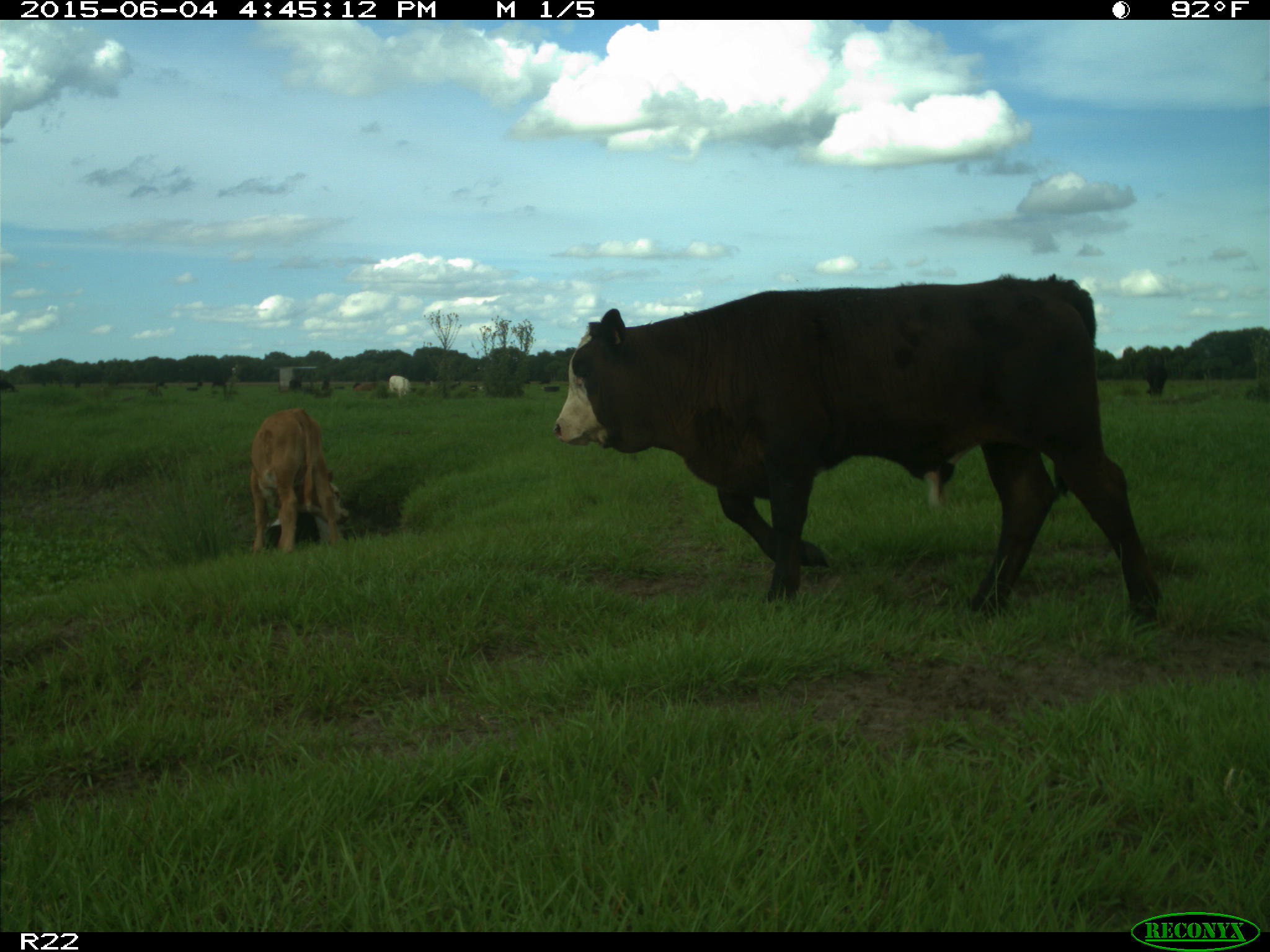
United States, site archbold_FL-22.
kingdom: Animalia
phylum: Chordata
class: Mammalia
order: Artiodactyla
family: Bovidae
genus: Bos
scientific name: Bos taurus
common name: domestic cow